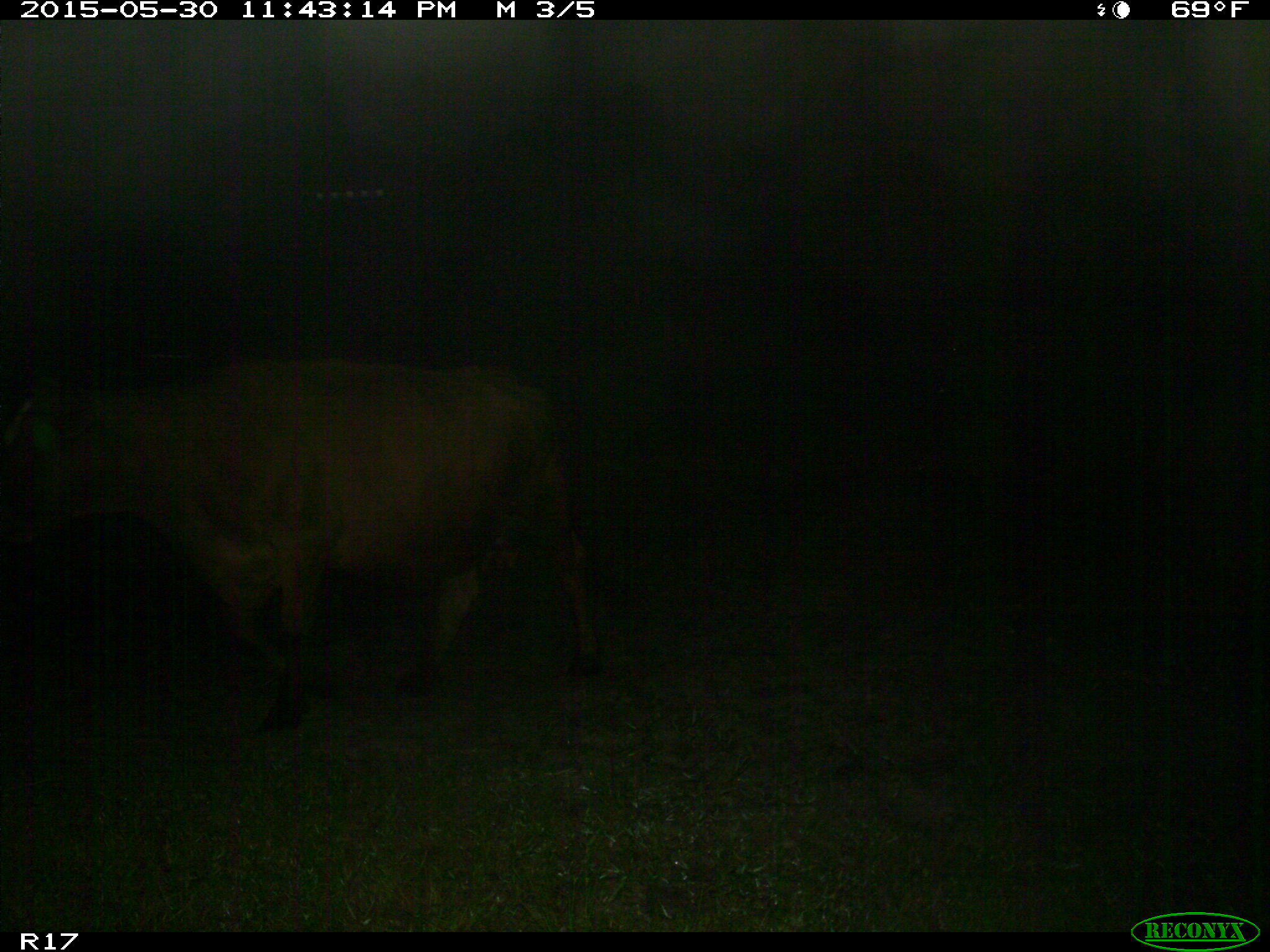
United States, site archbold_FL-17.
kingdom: Animalia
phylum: Chordata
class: Mammalia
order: Artiodactyla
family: Bovidae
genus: Bos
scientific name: Bos taurus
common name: domestic cow